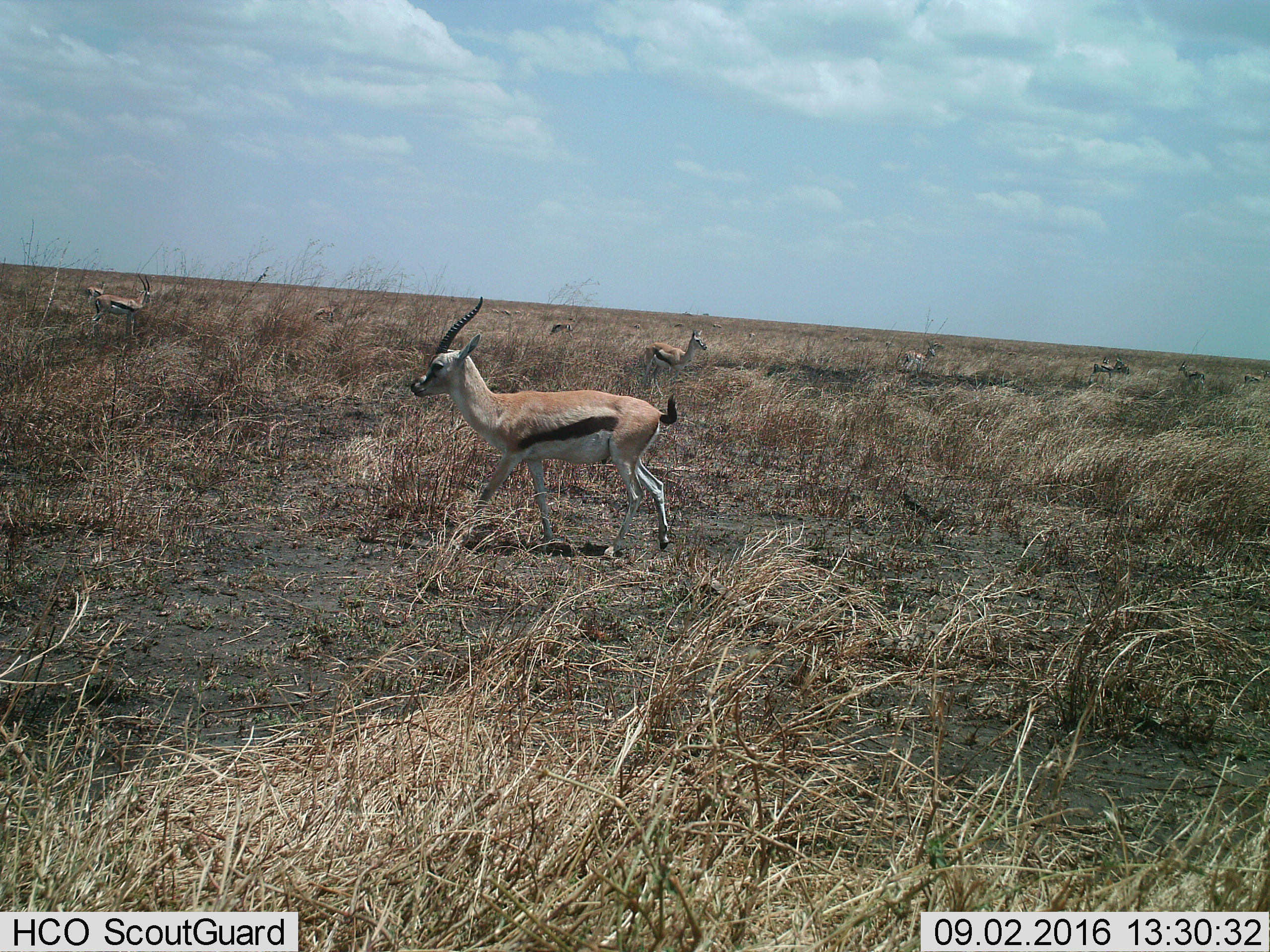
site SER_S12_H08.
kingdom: Animalia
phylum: Chordata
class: Mammalia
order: Artiodactyla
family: Bovidae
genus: Eudorcas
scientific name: Eudorcas thomsonii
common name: thomson's gazelle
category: gazellethomsons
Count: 11-50.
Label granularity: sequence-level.